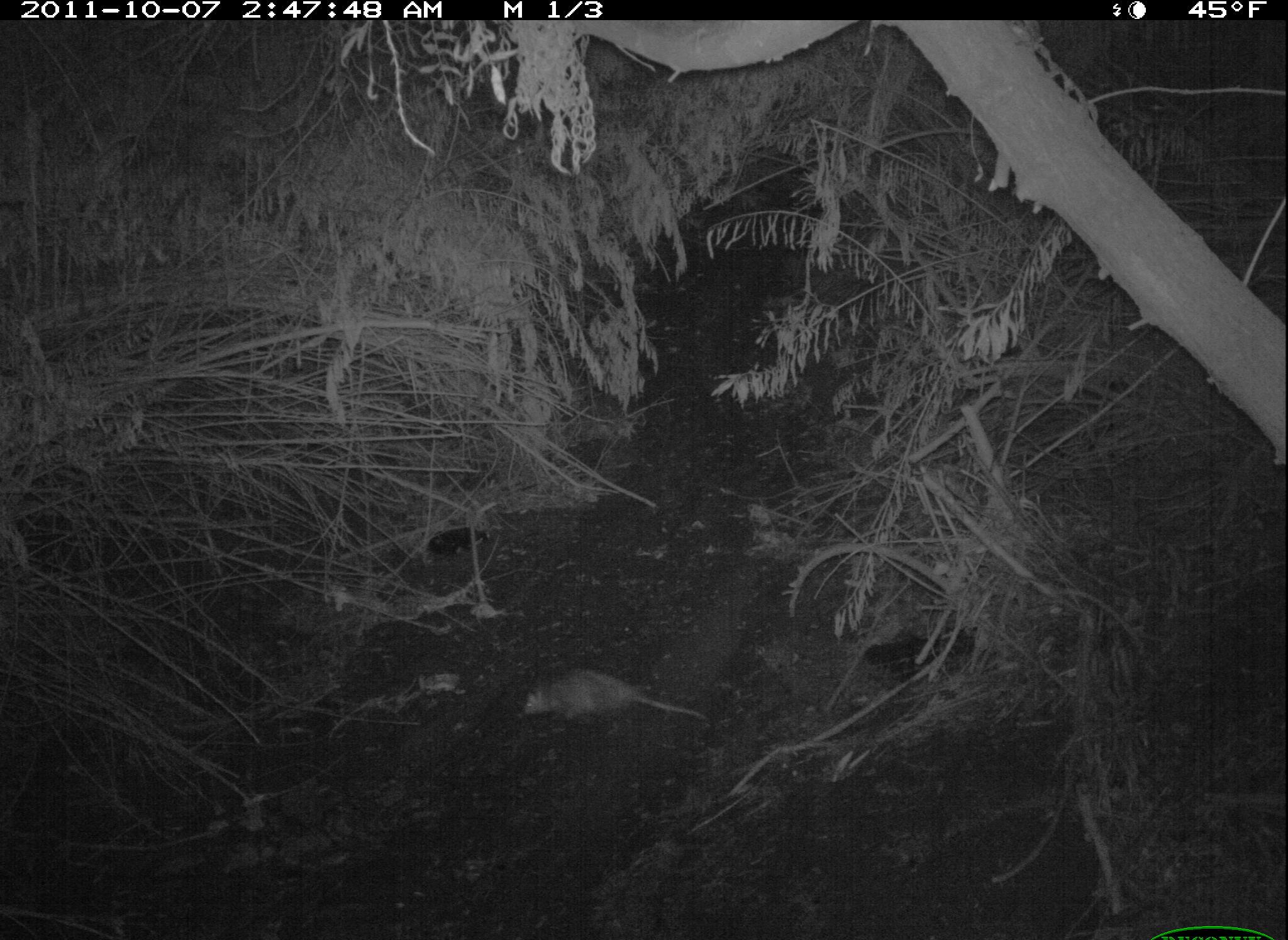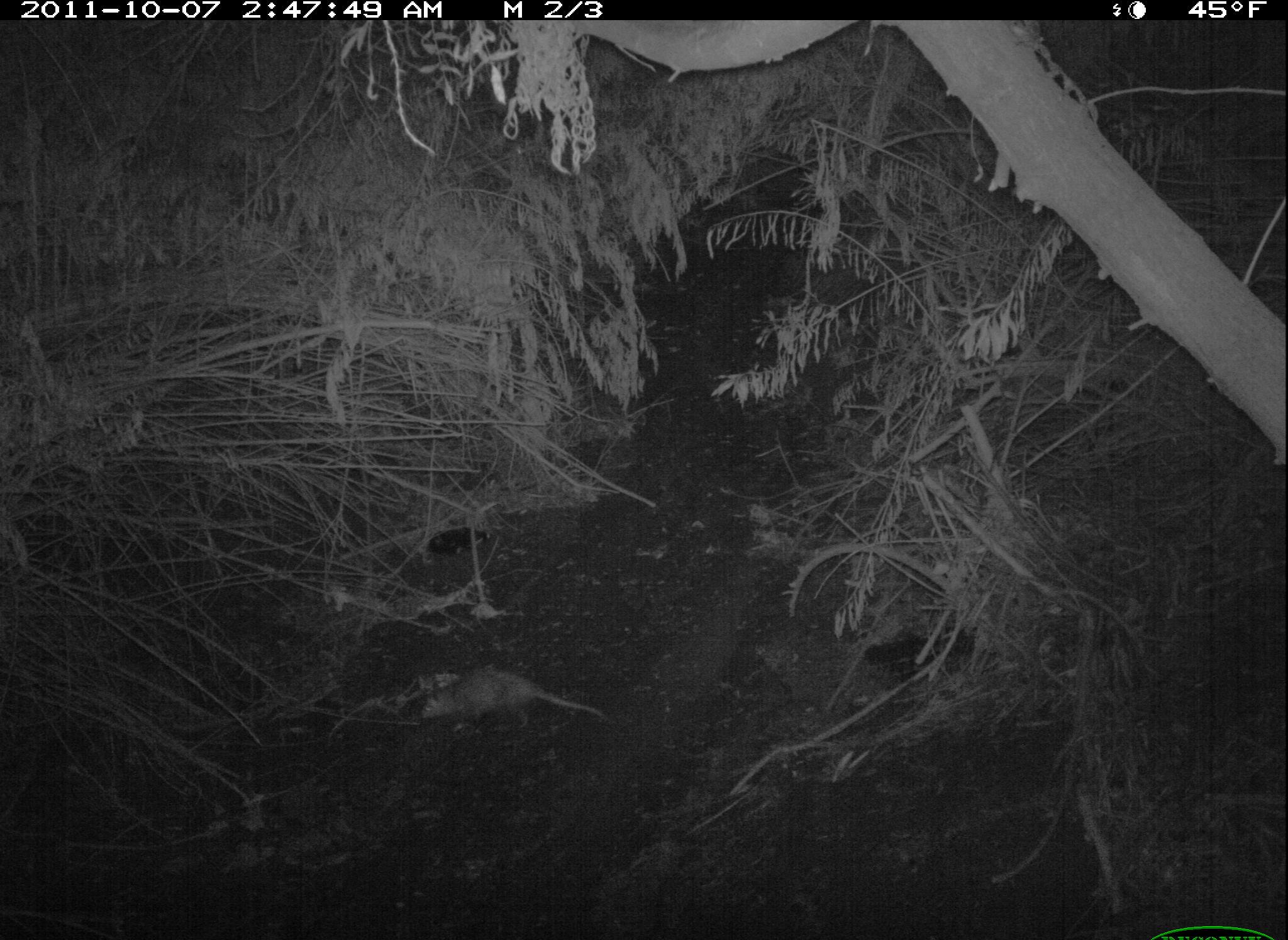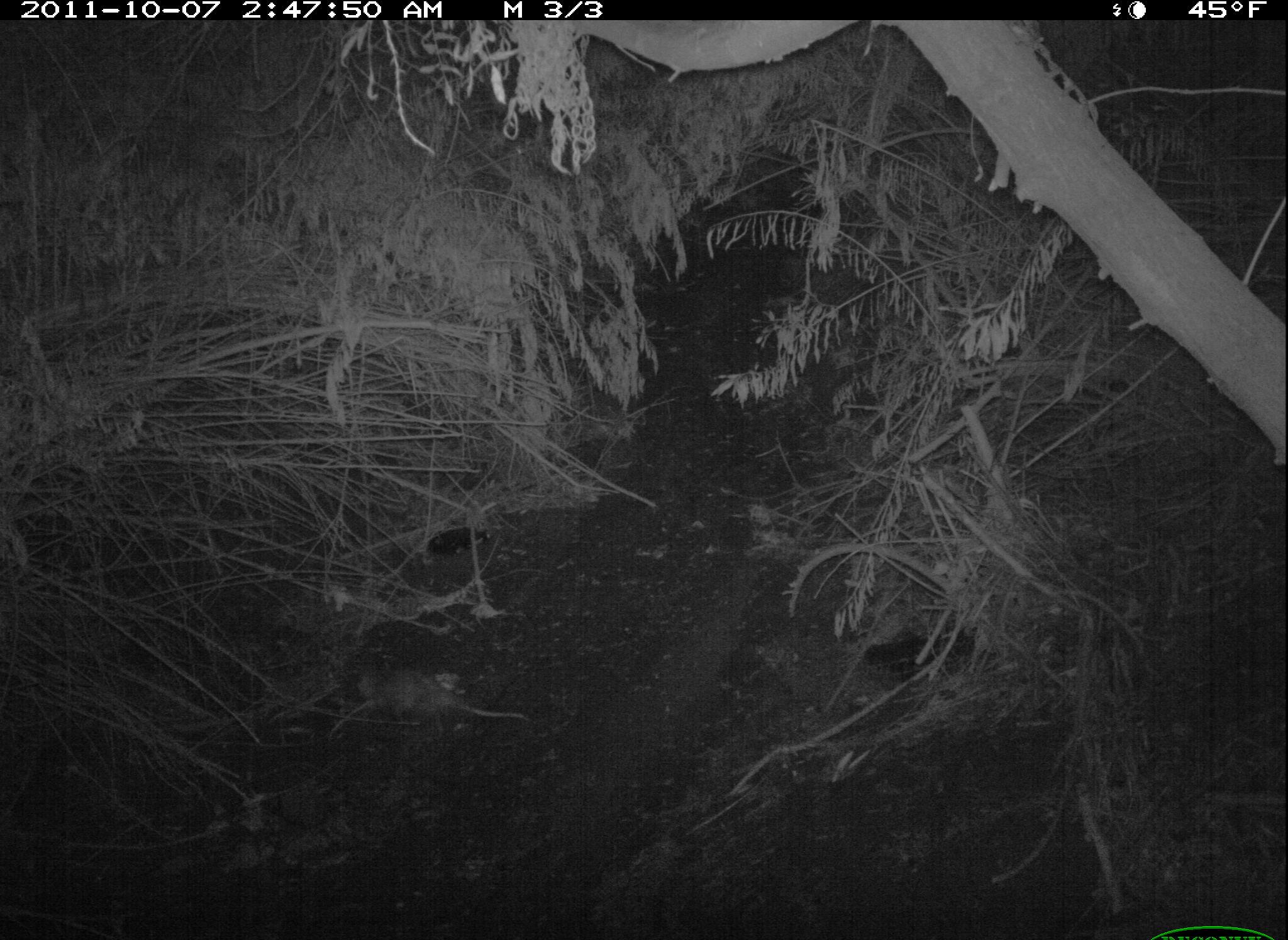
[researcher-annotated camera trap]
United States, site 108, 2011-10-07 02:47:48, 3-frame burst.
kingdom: Animalia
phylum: Chordata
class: Mammalia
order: Didelphimorphia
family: Didelphidae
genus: Didelphis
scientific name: Didelphis virginiana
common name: virginia opossum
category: opossum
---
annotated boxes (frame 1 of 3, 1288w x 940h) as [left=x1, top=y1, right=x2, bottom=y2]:
opossum: [left=509, top=651, right=712, bottom=734]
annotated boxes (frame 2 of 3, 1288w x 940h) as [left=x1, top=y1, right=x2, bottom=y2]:
opossum: [left=409, top=654, right=631, bottom=747]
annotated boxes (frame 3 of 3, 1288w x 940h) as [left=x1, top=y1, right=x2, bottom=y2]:
opossum: [left=341, top=648, right=544, bottom=743]